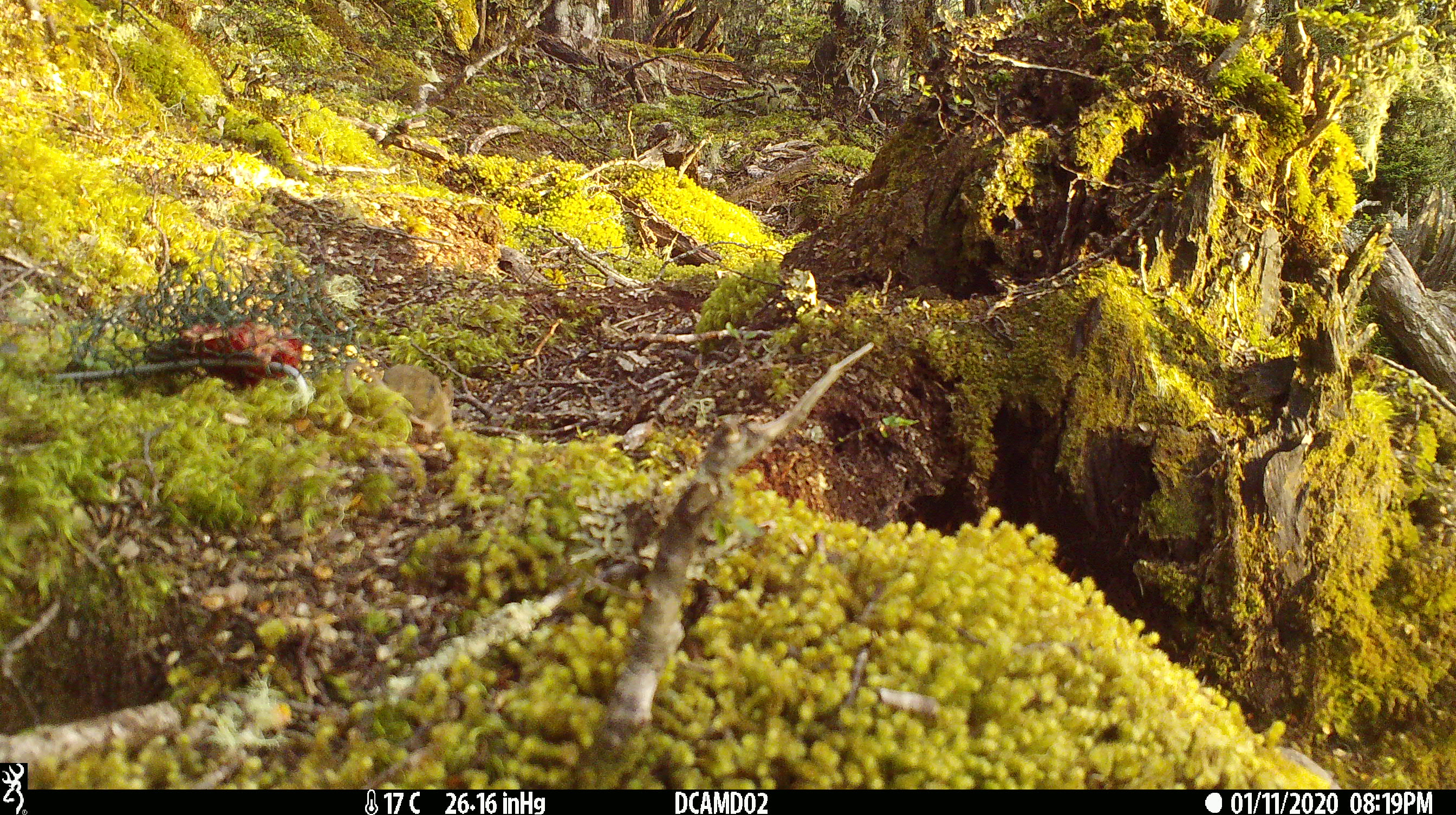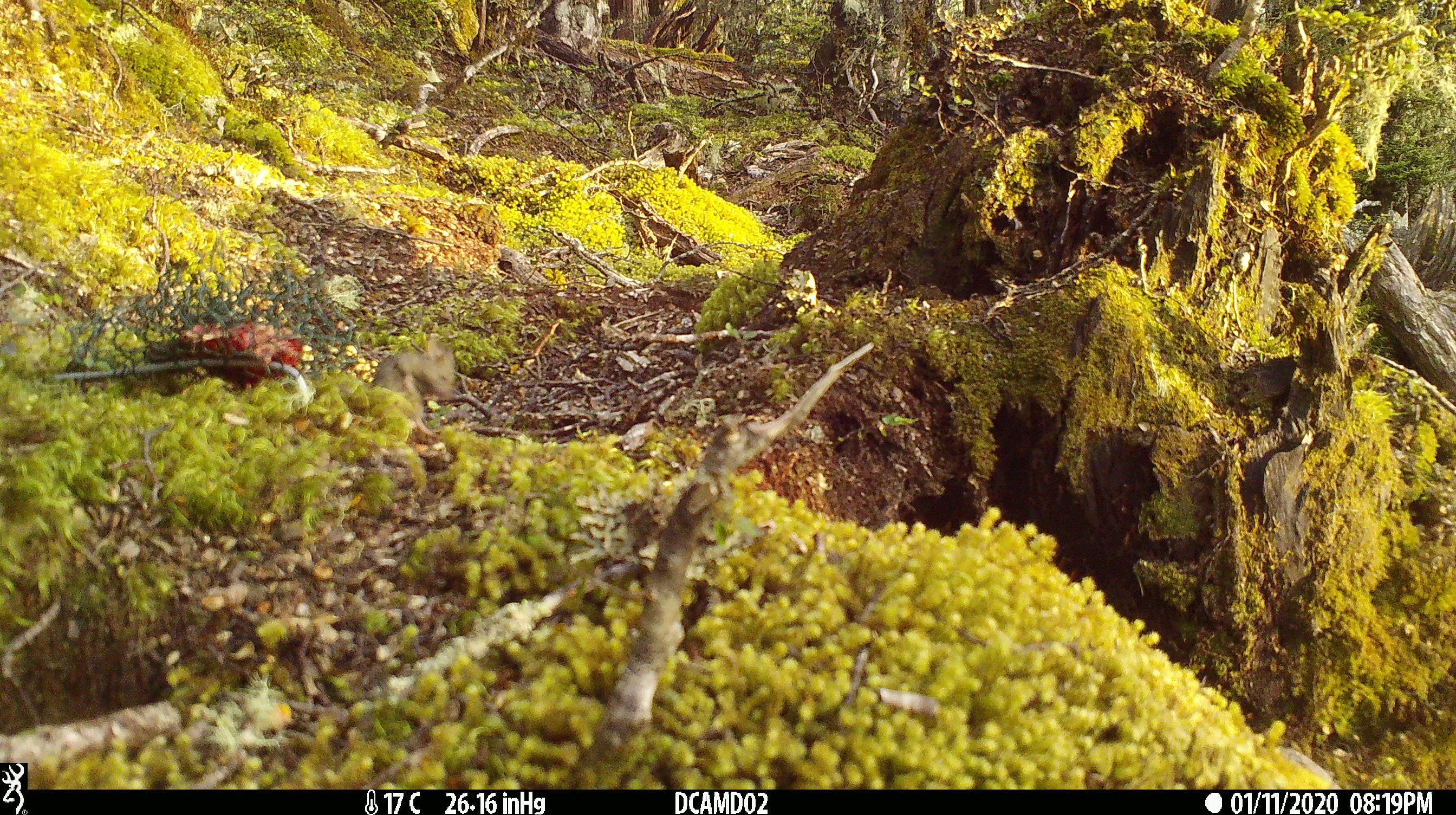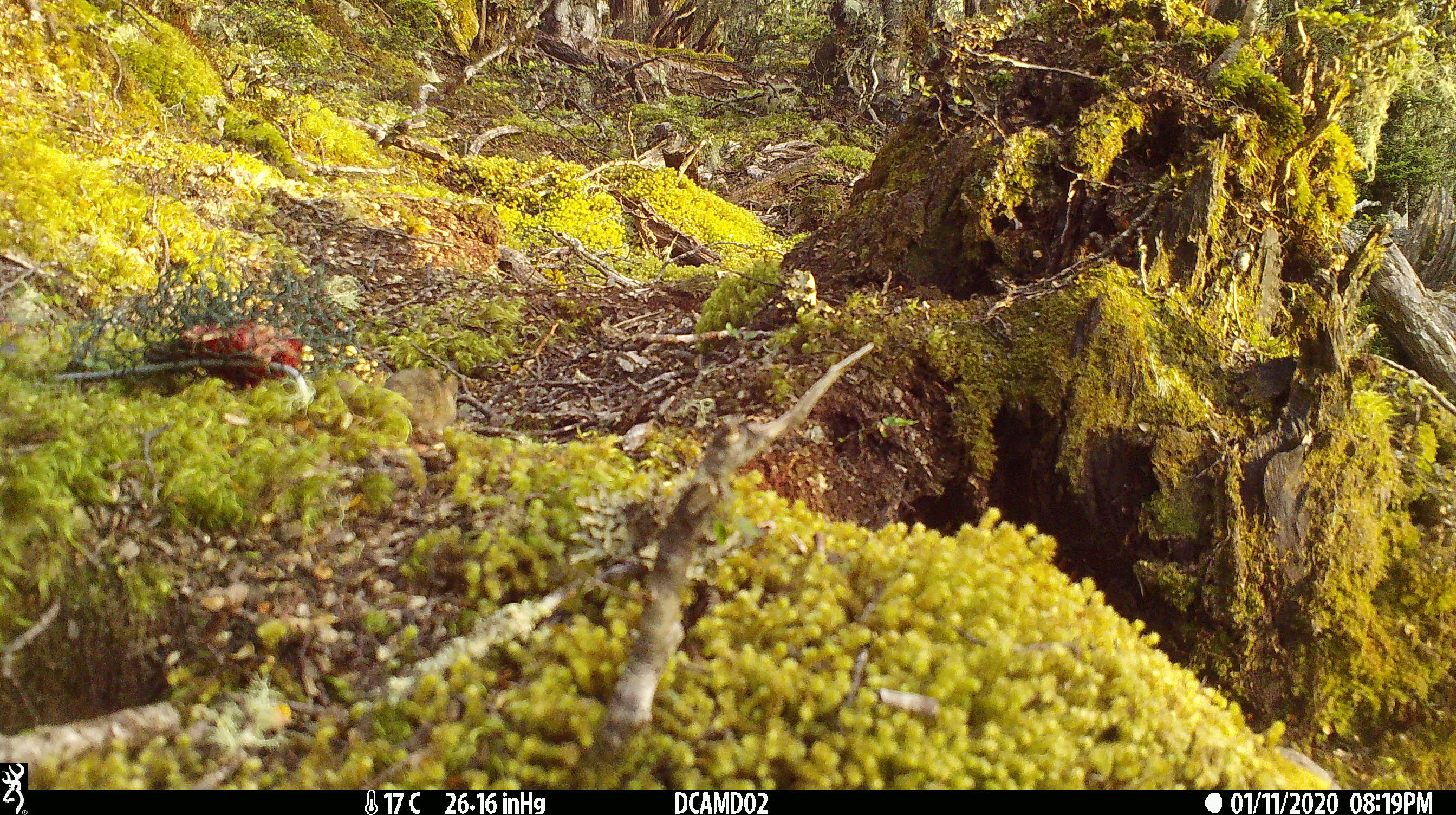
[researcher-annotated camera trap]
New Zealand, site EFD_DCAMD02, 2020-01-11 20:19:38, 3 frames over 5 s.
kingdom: Animalia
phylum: Chordata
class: Mammalia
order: Rodentia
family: Muridae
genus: Mus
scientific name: Mus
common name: mouse